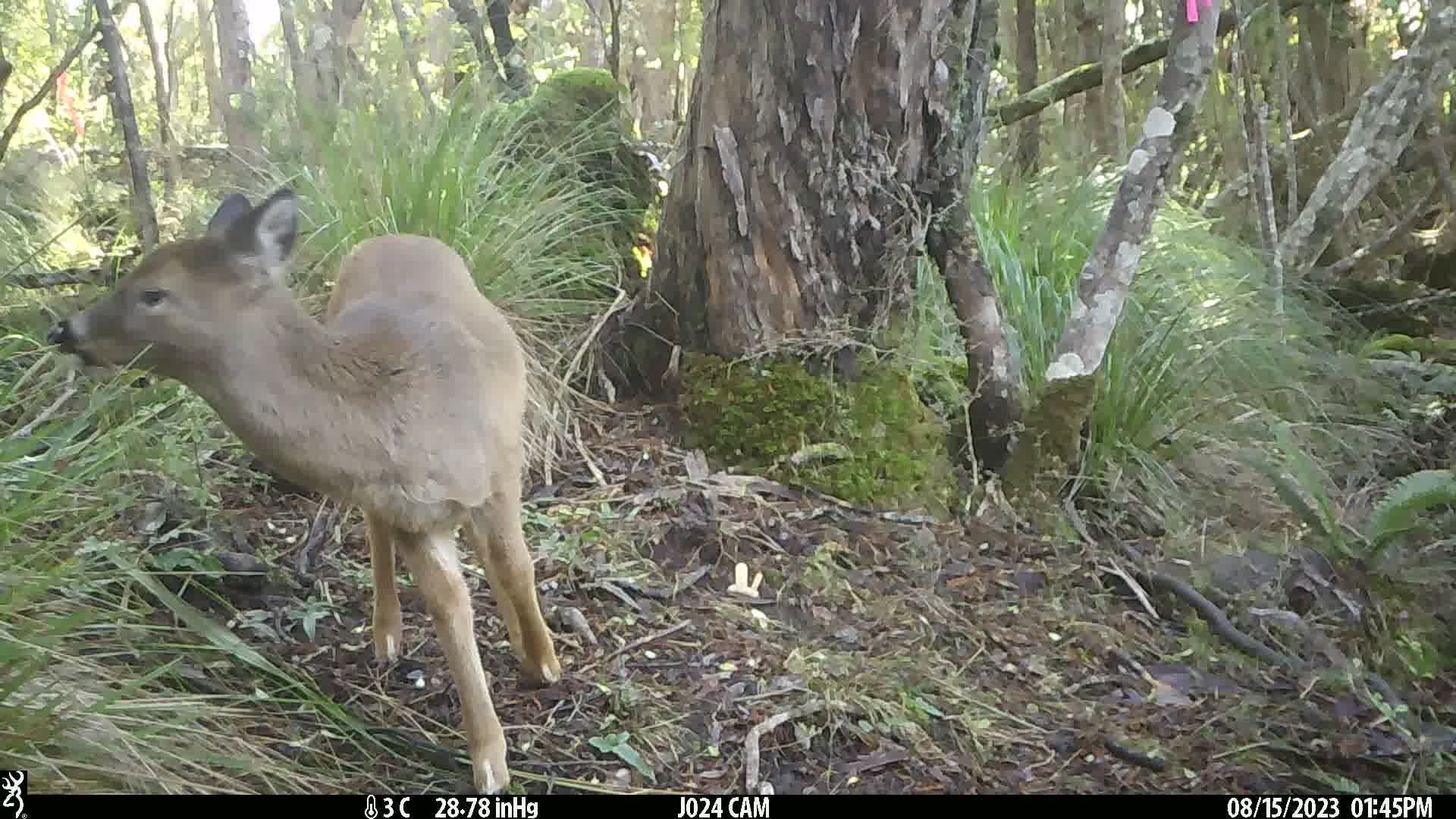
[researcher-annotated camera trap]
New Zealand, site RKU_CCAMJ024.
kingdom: Animalia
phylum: Chordata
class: Mammalia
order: Artiodactyla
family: Cervidae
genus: Odocoileus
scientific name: Odocoileus virginianus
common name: white-tailed deer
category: white tailed deer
White tailed deer (white-tailed deer) (Odocoileus virginianus).